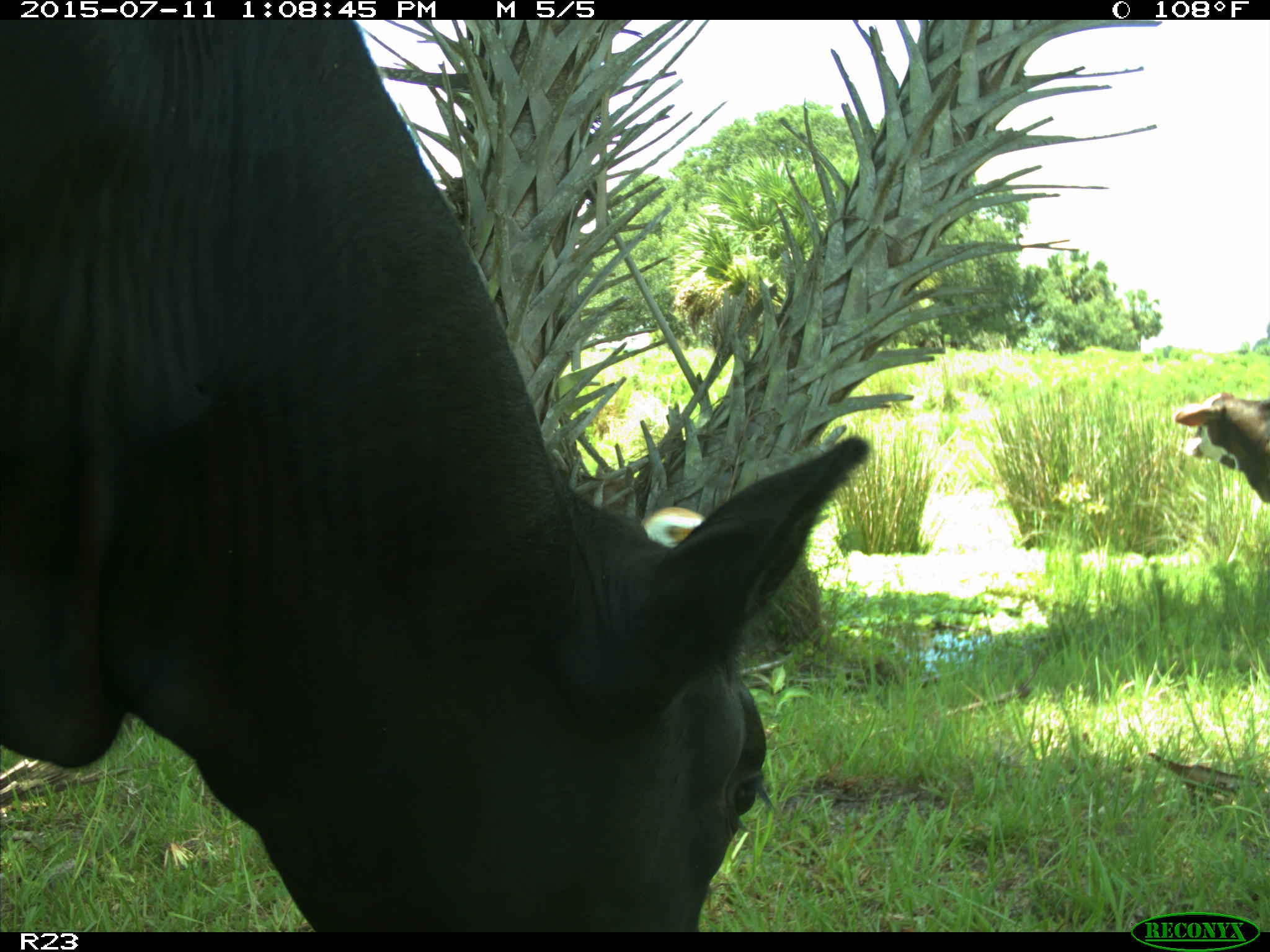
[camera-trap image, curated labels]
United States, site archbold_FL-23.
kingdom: Animalia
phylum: Chordata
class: Mammalia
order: Artiodactyla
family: Bovidae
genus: Bos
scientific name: Bos taurus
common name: domestic cow